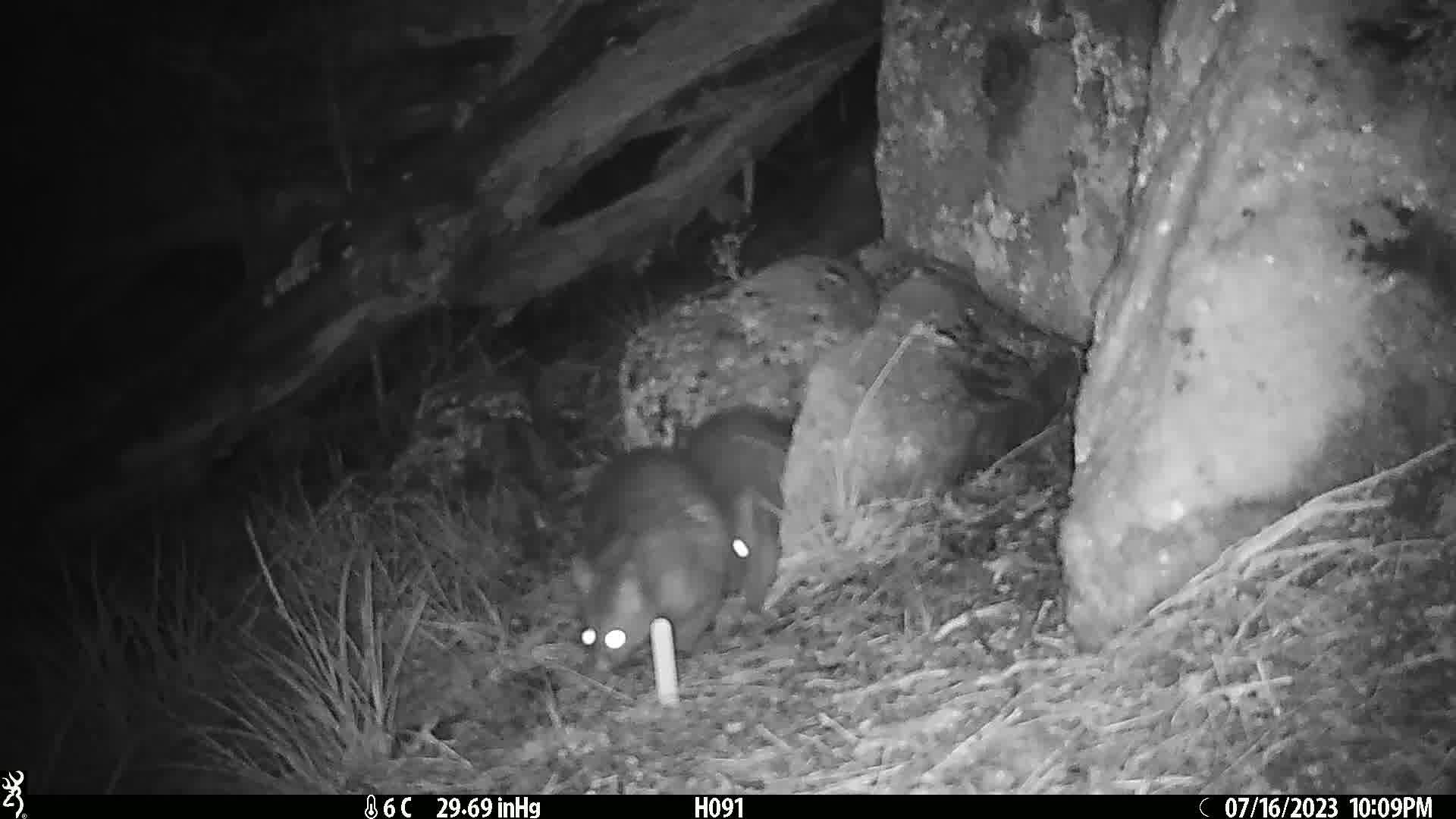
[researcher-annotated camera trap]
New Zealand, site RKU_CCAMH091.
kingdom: Animalia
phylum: Chordata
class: Mammalia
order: Diprotodontia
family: Phalangeridae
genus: Trichosurus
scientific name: Trichosurus vulpecula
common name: common brushtail possum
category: possum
Possum (common brushtail possum) (Trichosurus vulpecula).